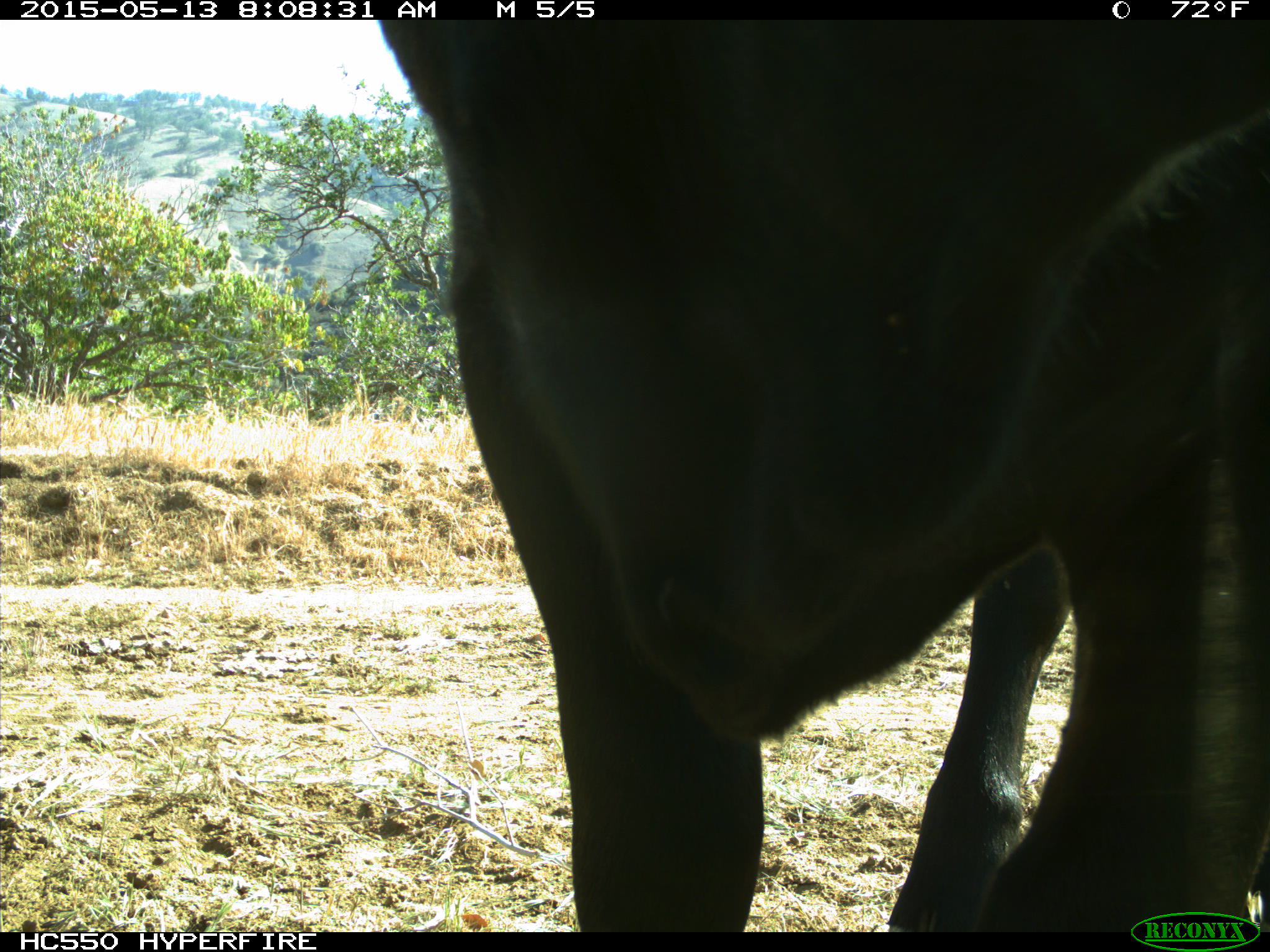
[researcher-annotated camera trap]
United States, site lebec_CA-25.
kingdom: Animalia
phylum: Chordata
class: Mammalia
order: Artiodactyla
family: Bovidae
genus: Bos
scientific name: Bos taurus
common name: domestic cow